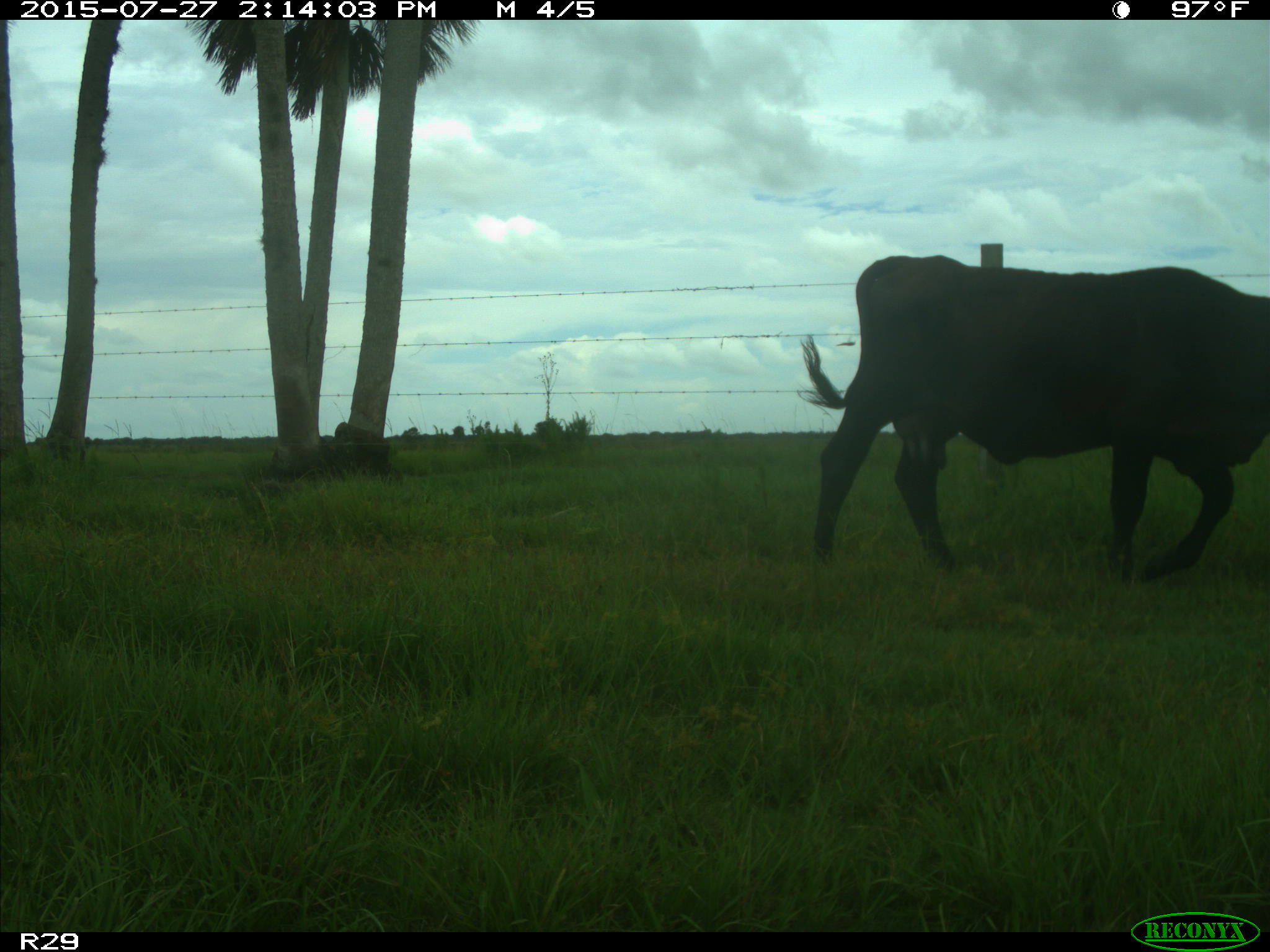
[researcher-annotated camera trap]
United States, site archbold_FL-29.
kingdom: Animalia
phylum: Chordata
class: Mammalia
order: Artiodactyla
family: Bovidae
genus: Bos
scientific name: Bos taurus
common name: domestic cow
Bos taurus (domestic cow).